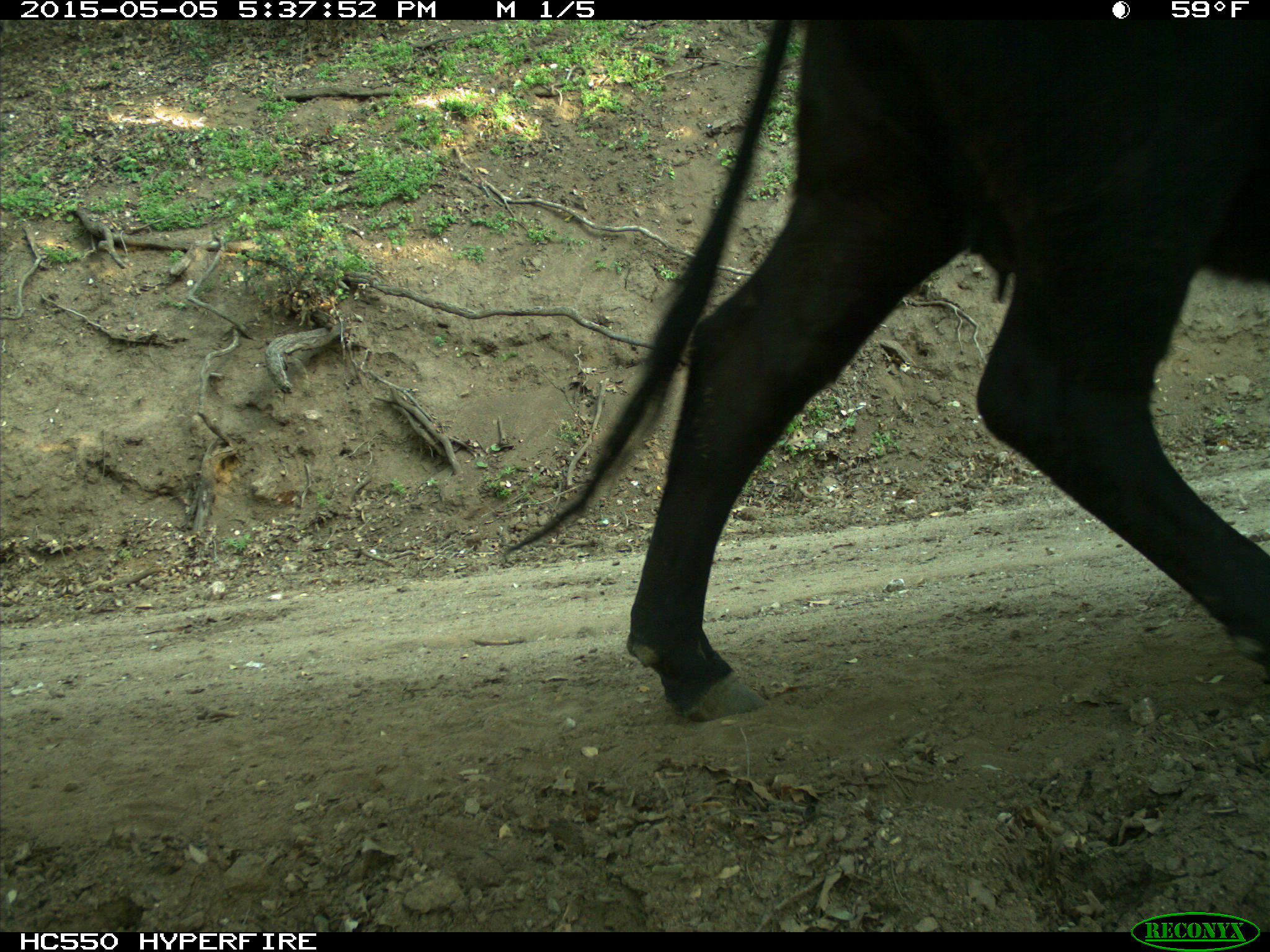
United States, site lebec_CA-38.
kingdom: Animalia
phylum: Chordata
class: Mammalia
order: Artiodactyla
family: Bovidae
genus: Bos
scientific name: Bos taurus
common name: domestic cow